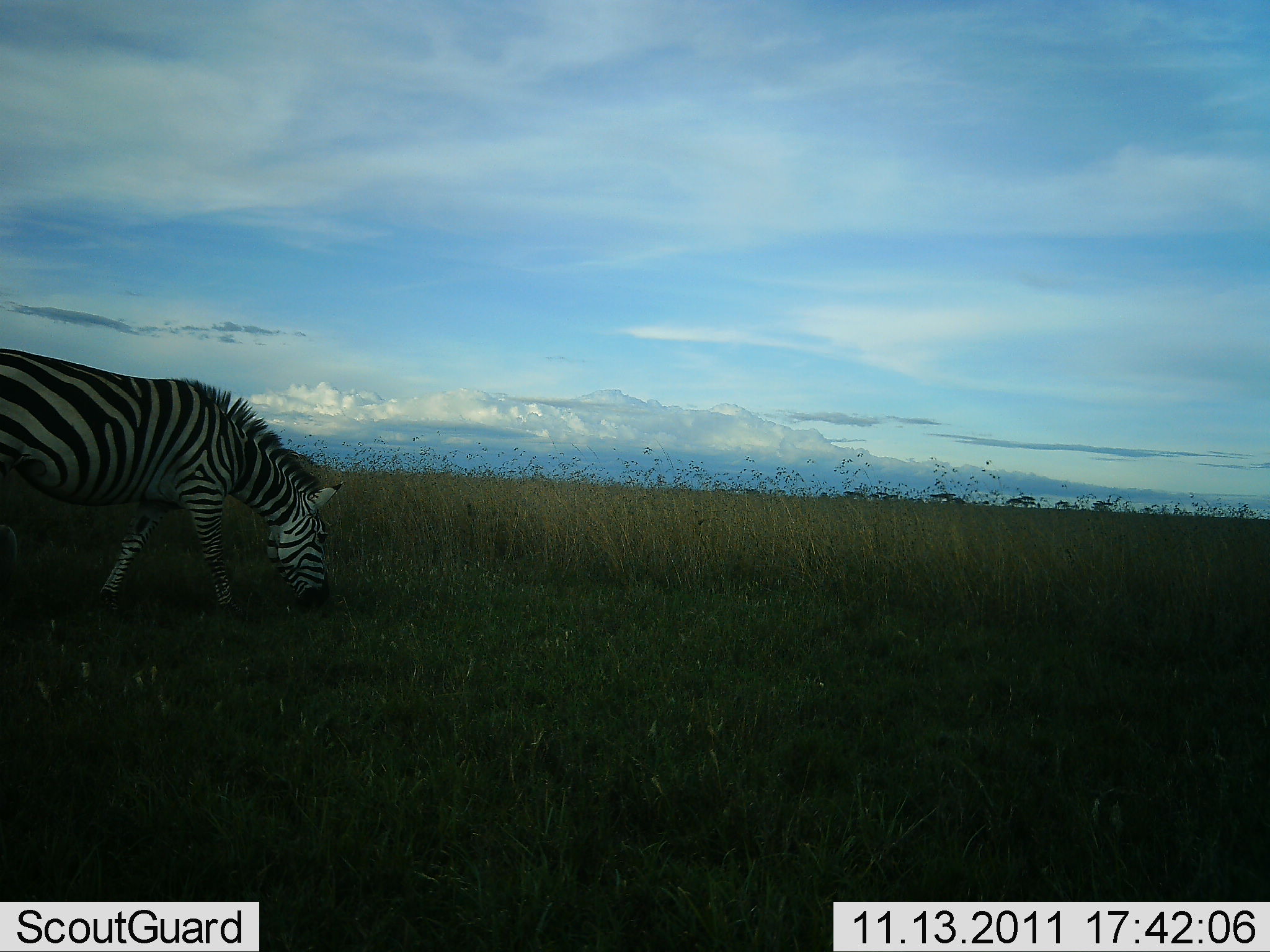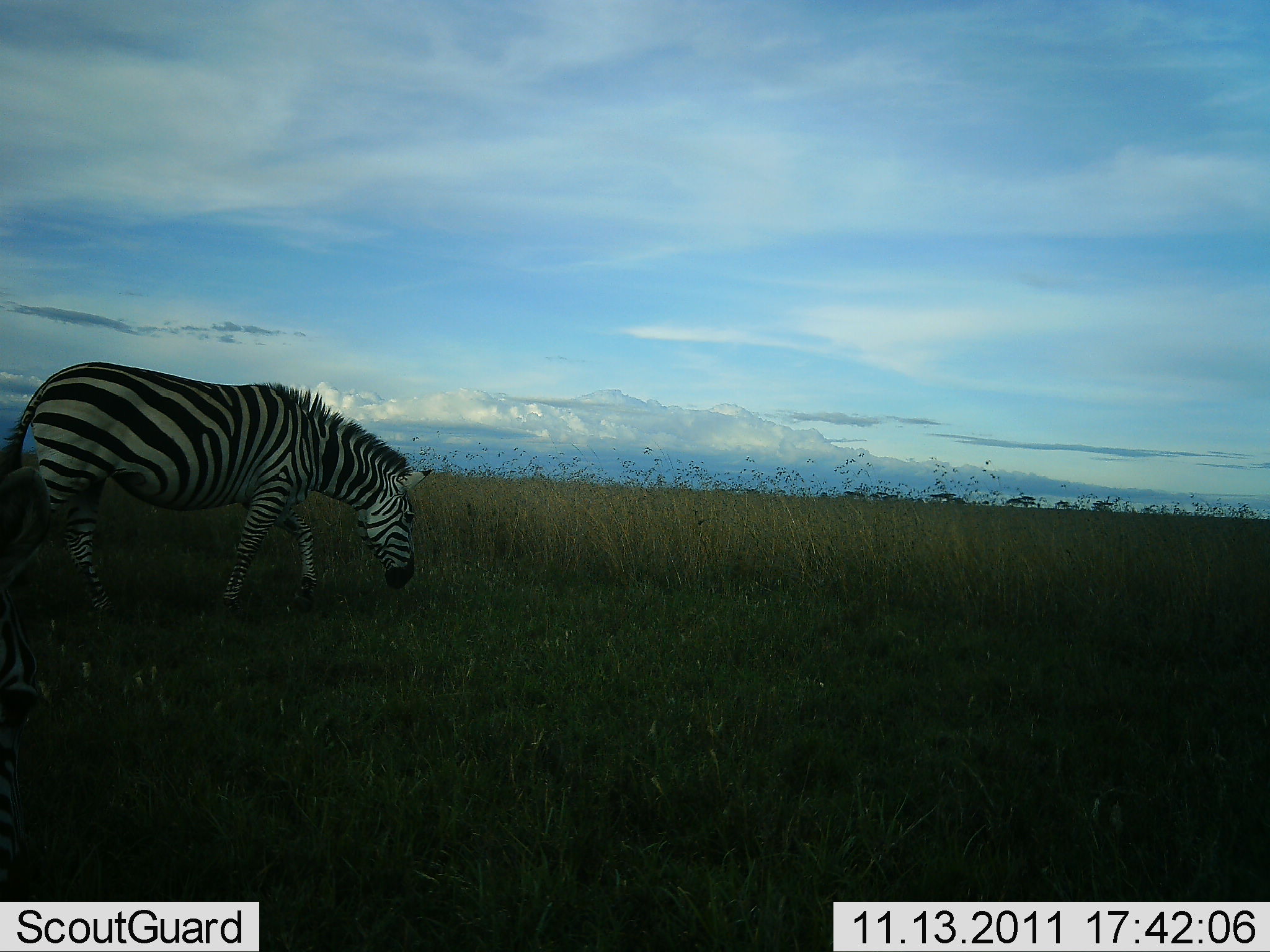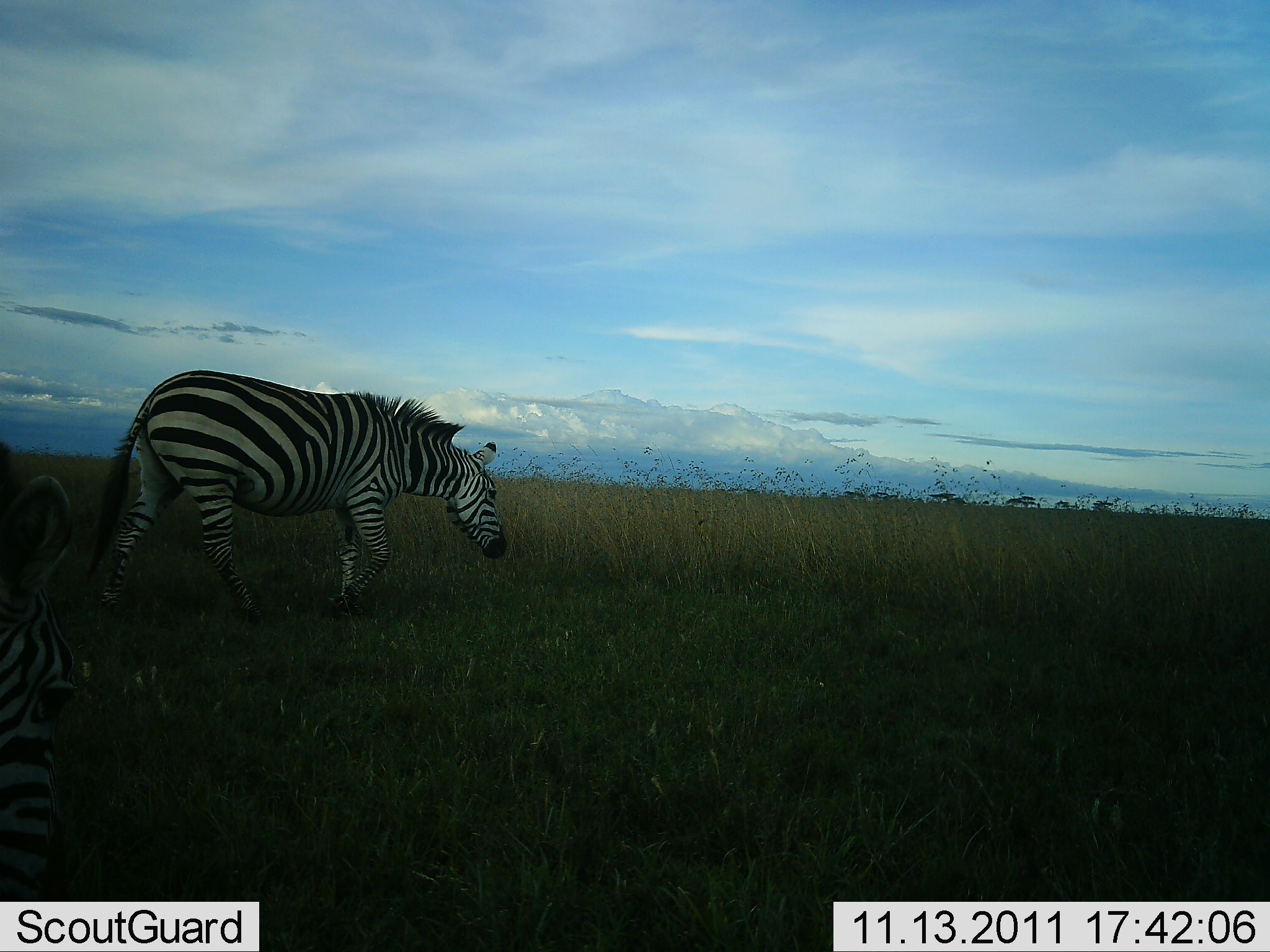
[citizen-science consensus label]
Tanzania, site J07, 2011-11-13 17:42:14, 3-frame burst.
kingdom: Animalia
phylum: Chordata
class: Mammalia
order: Perissodactyla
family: Equidae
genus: Equus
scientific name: Equus quagga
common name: plains zebra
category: zebra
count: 2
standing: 9%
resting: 0%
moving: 73%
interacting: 0%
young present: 0%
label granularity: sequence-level